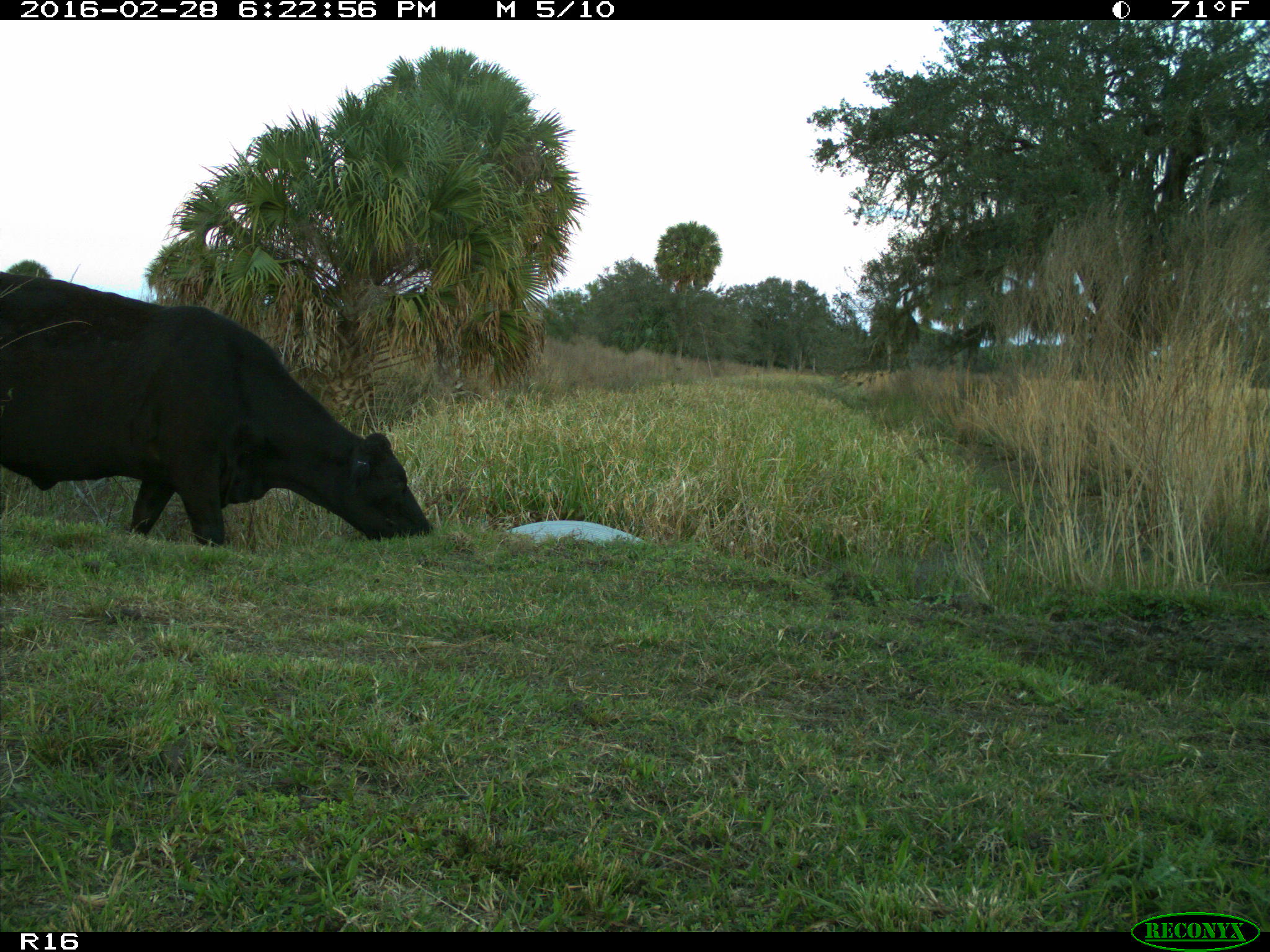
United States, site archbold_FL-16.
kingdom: Animalia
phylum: Chordata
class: Mammalia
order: Artiodactyla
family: Bovidae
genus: Bos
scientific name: Bos taurus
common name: domestic cow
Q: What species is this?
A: Bos taurus (domestic cow).